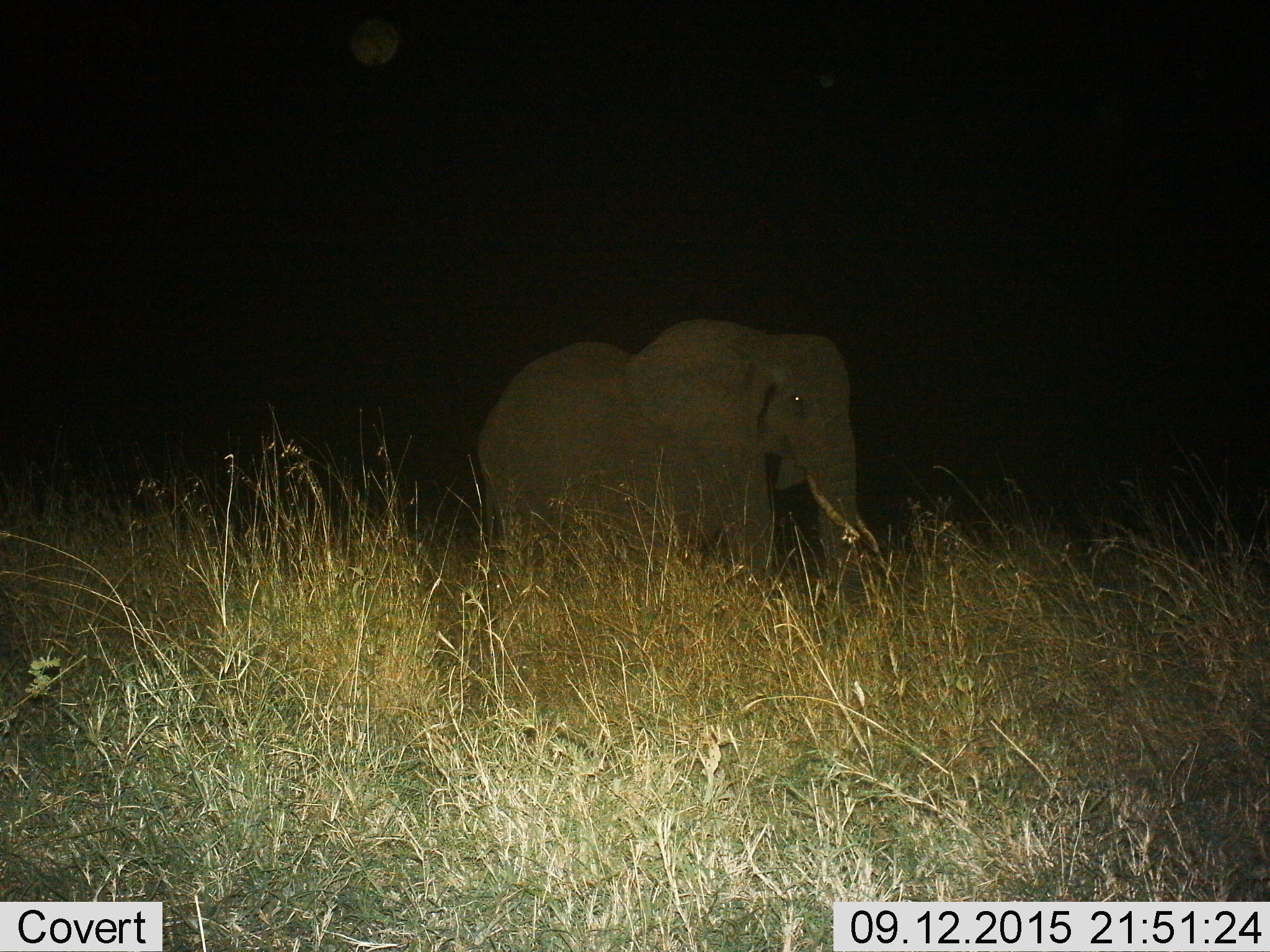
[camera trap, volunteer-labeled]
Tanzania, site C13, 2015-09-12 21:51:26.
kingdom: Animalia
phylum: Chordata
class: Mammalia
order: Proboscidea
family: Elephantidae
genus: Loxodonta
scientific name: Loxodonta africana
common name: african bush elephant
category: elephant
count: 1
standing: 89%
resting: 0%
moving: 11%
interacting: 0%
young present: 11%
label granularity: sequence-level